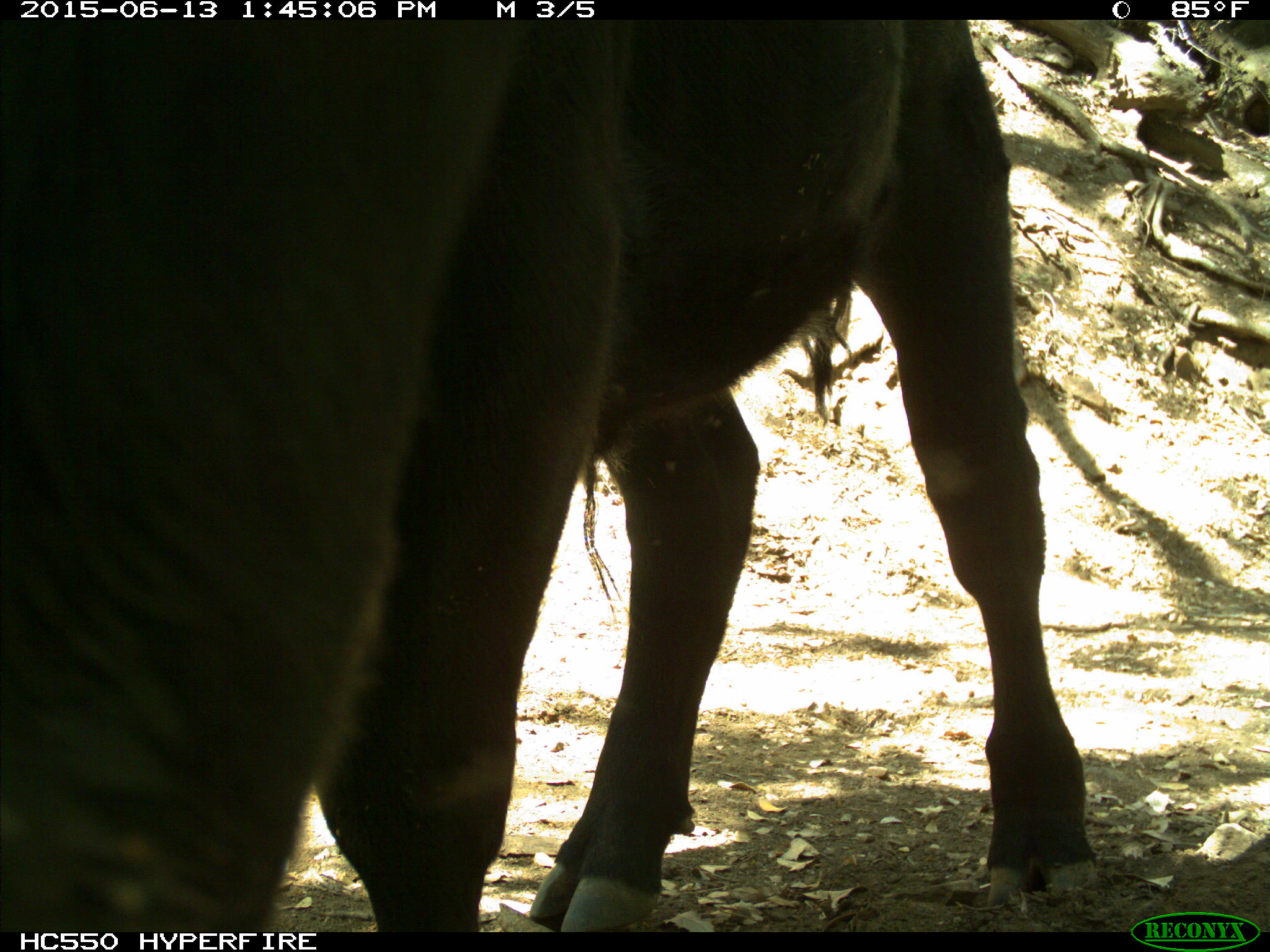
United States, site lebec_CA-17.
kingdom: Animalia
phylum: Chordata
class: Mammalia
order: Artiodactyla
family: Bovidae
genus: Bos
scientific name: Bos taurus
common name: domestic cow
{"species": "Bos taurus (domestic cow)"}